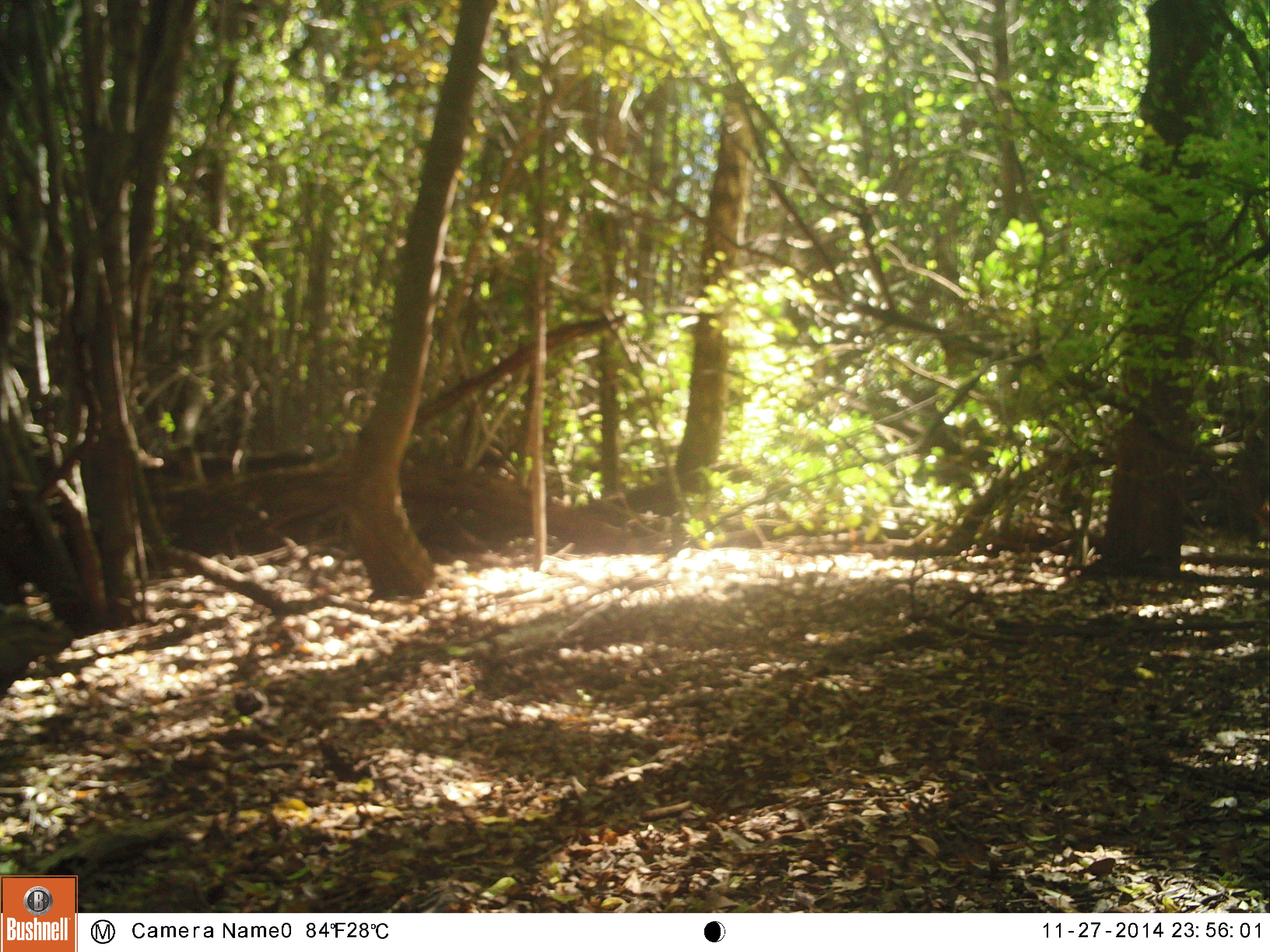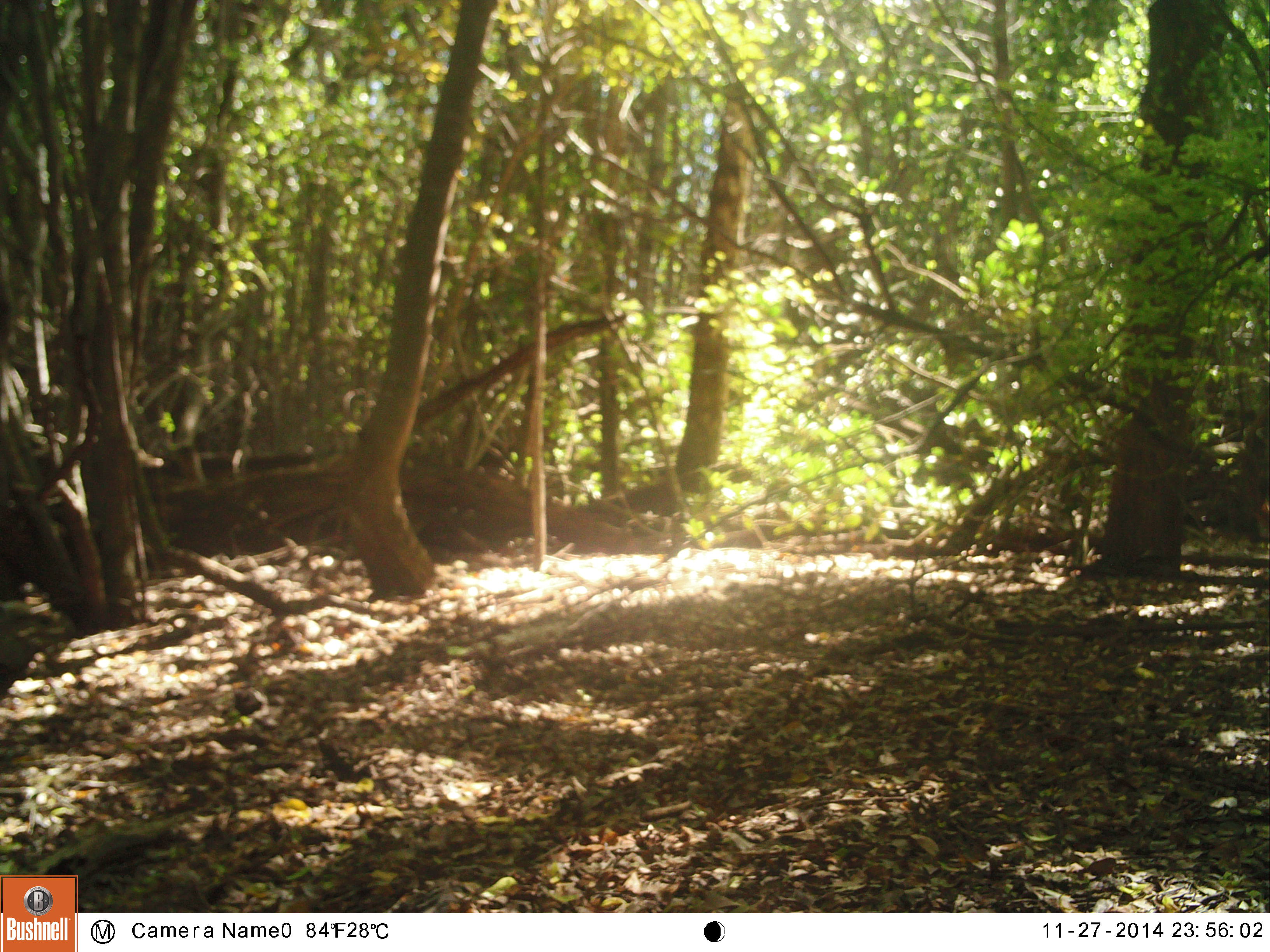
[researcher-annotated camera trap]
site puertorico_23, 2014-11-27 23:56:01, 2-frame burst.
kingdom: Animalia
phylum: Chordata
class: Reptilia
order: Squamata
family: Iguanidae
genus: Iguana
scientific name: Iguana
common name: typical iguanas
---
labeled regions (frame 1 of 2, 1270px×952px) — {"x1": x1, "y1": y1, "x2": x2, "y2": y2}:
iguana: {"x1": 0, "y1": 604, "x2": 74, "y2": 702}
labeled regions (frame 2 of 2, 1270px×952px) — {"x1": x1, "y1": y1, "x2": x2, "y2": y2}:
iguana: {"x1": 0, "y1": 593, "x2": 74, "y2": 717}